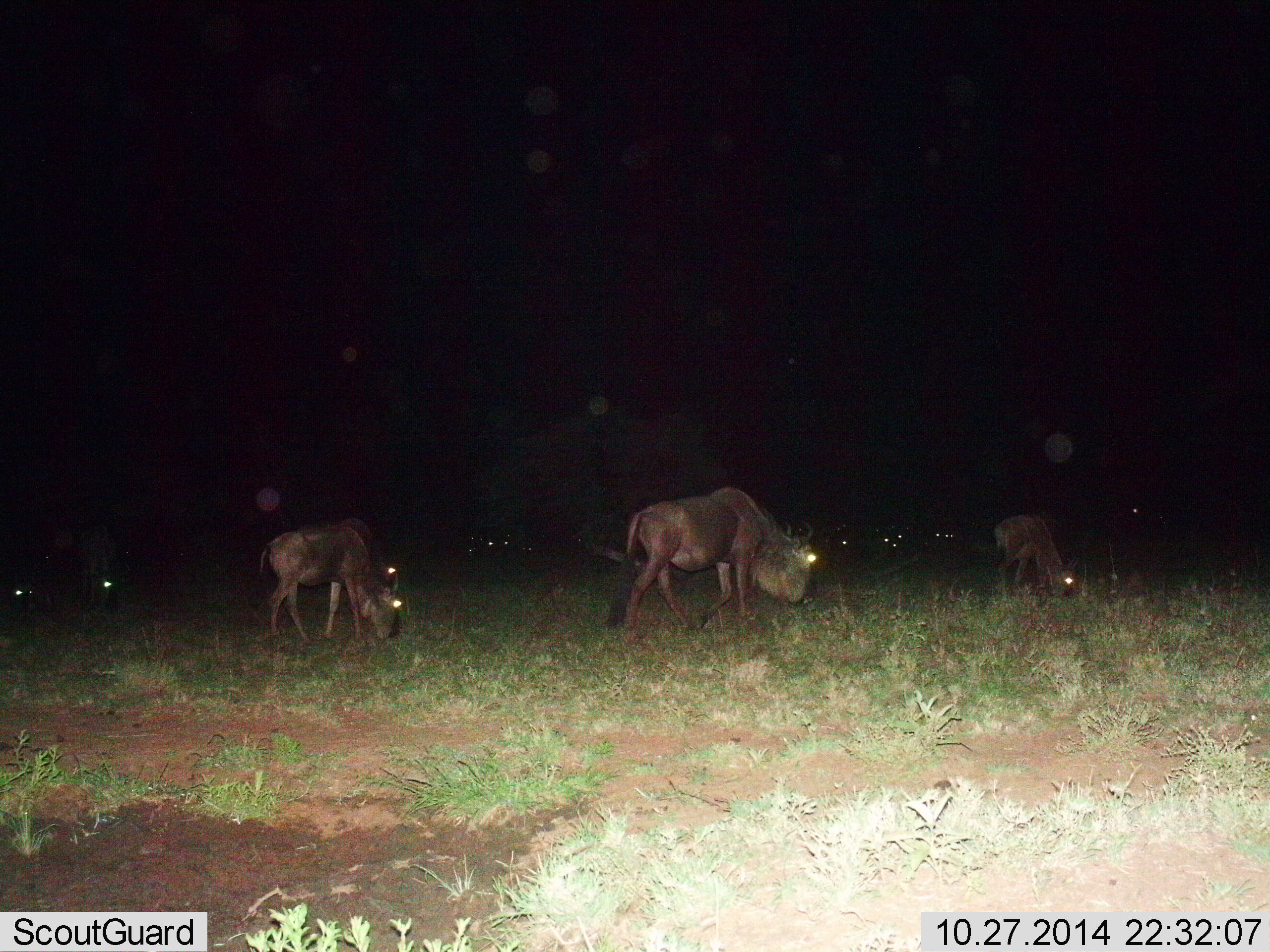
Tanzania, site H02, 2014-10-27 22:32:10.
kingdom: Animalia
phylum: Chordata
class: Mammalia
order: Artiodactyla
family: Bovidae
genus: Connochaetes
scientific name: Connochaetes taurinus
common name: blue wildebeest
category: wildebeest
Wildebeest (blue wildebeest) (Connochaetes taurinus), count 11-50. Behavior (volunteer vote fractions): standing 40%, resting 10%, moving 40%, interacting 10%. Young present (vote fraction): 10%. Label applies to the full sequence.